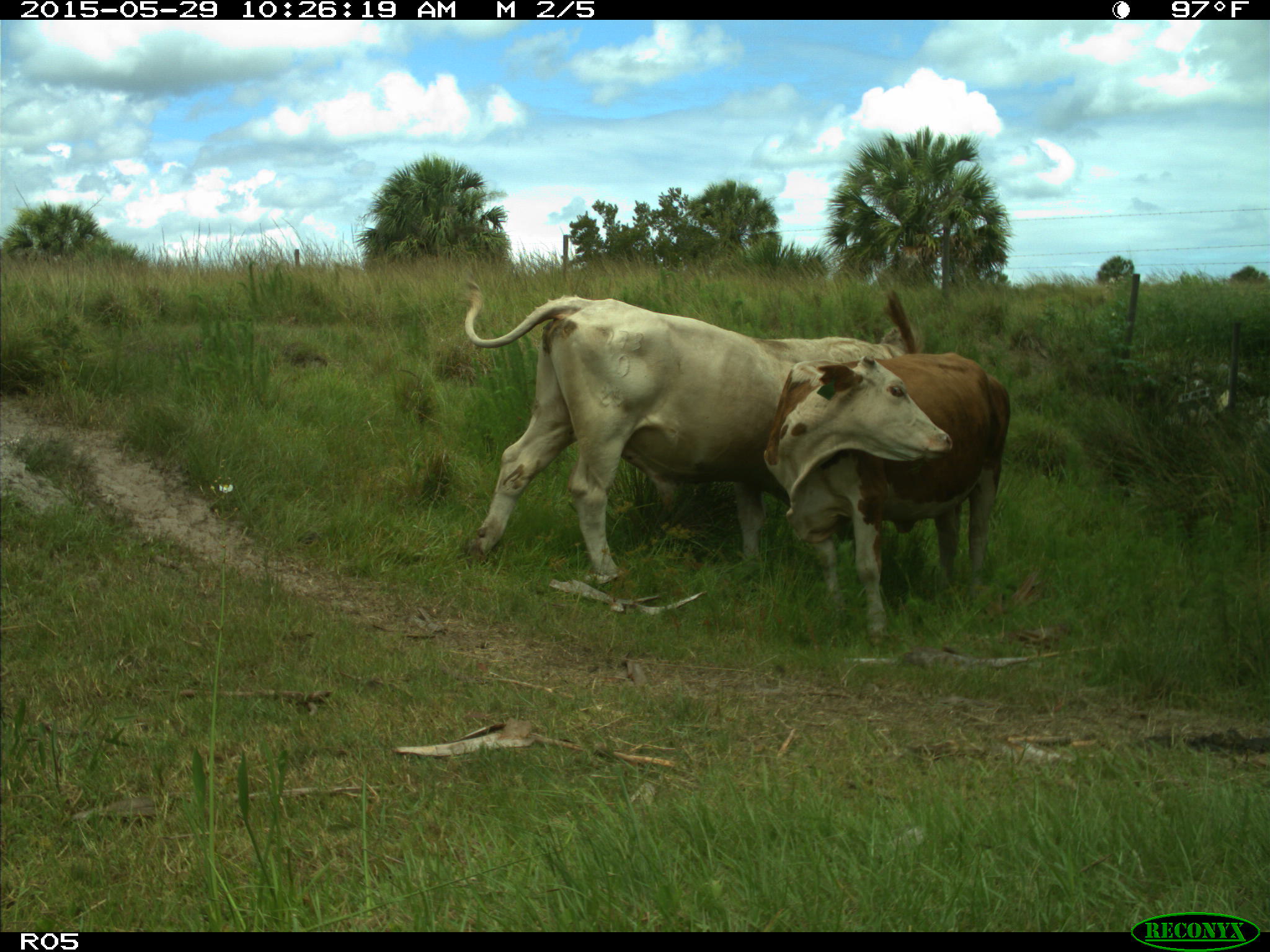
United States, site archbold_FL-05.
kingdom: Animalia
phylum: Chordata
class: Mammalia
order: Artiodactyla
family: Bovidae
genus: Bos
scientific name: Bos taurus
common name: domestic cow